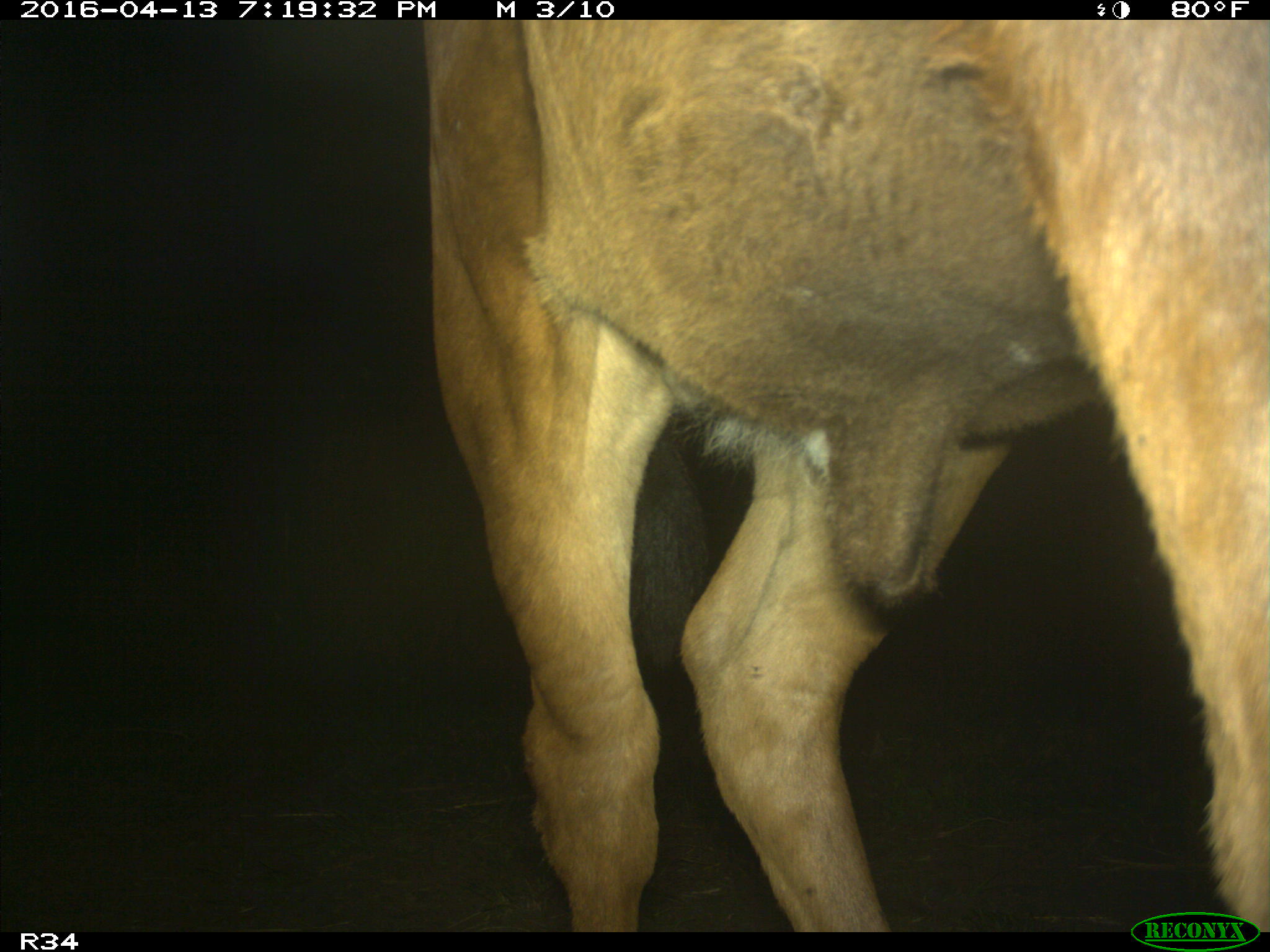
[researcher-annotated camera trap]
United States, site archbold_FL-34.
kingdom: Animalia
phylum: Chordata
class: Mammalia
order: Artiodactyla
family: Bovidae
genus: Bos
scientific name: Bos taurus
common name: domestic cow